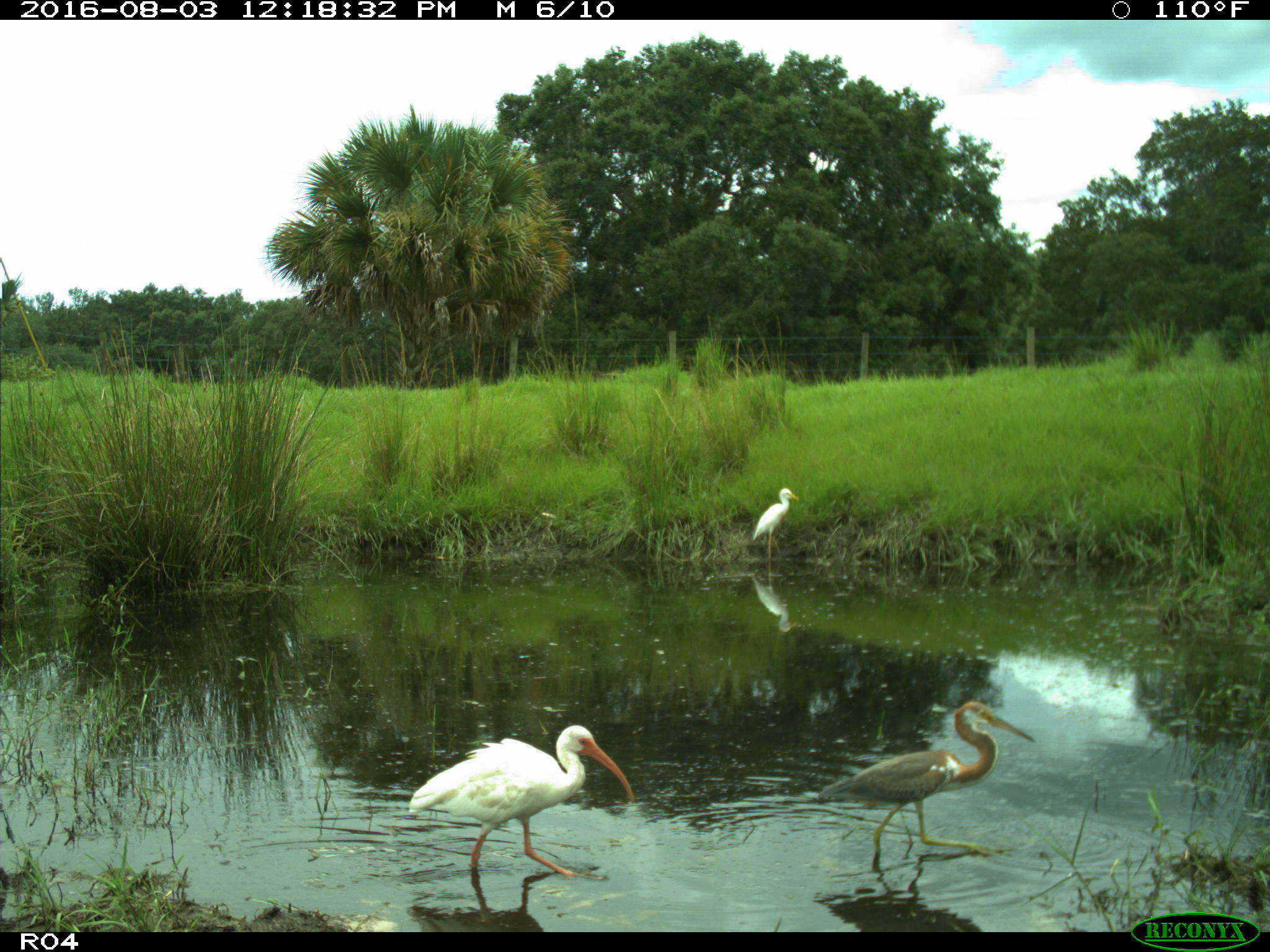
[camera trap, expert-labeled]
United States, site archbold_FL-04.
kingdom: Animalia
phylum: Chordata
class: Aves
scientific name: Aves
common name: birds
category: unidentified bird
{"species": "unidentified bird (birds) (Aves)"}